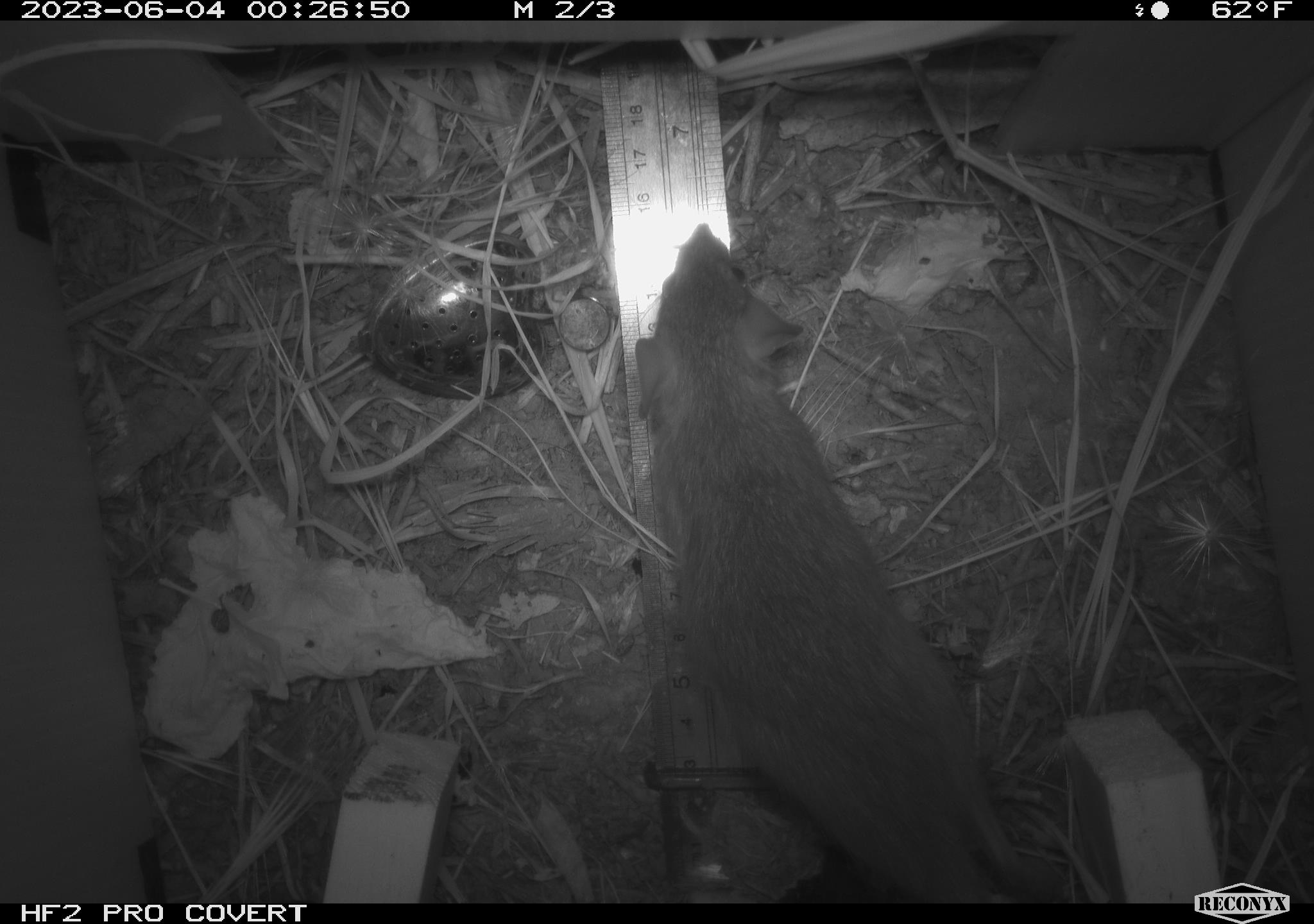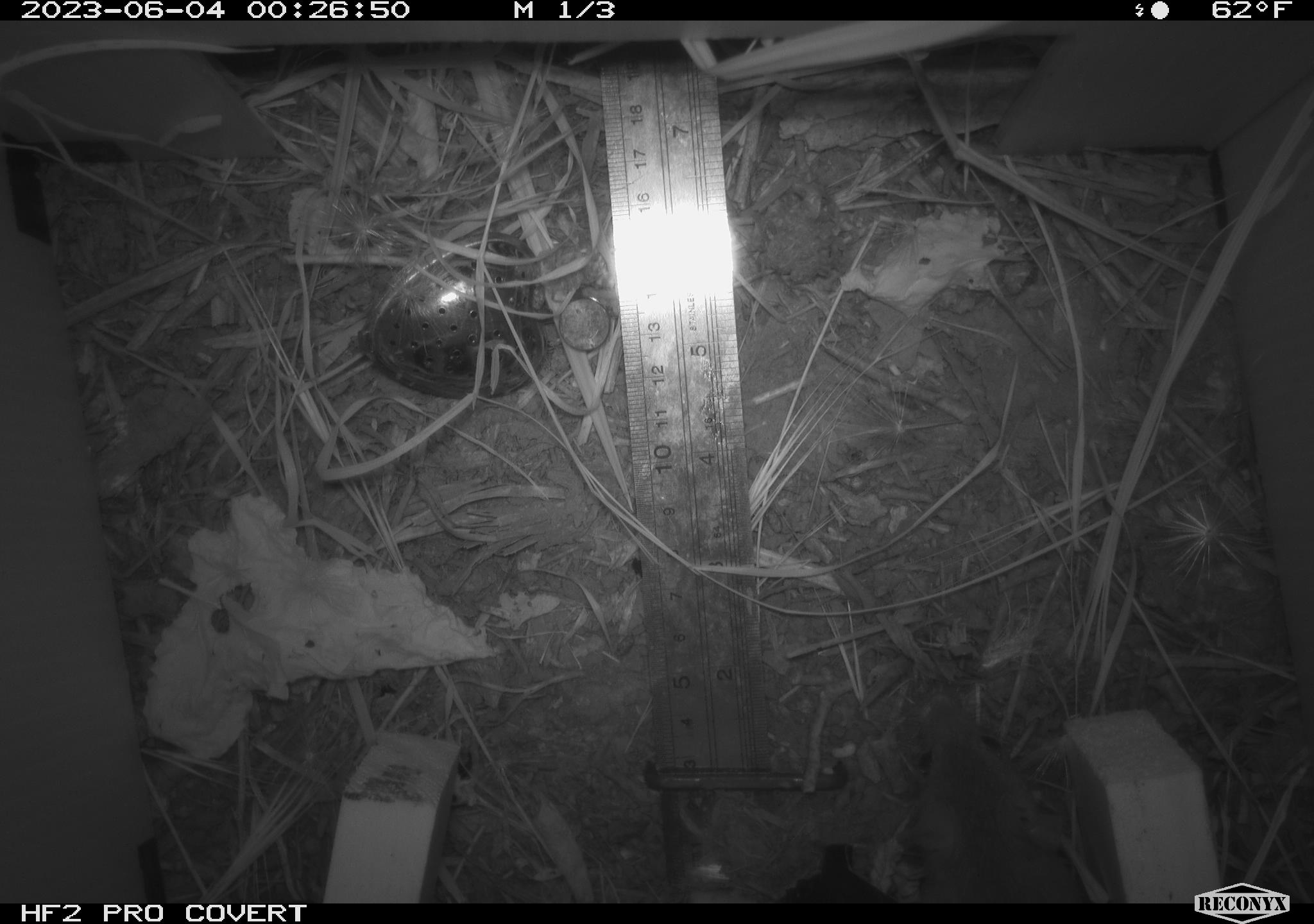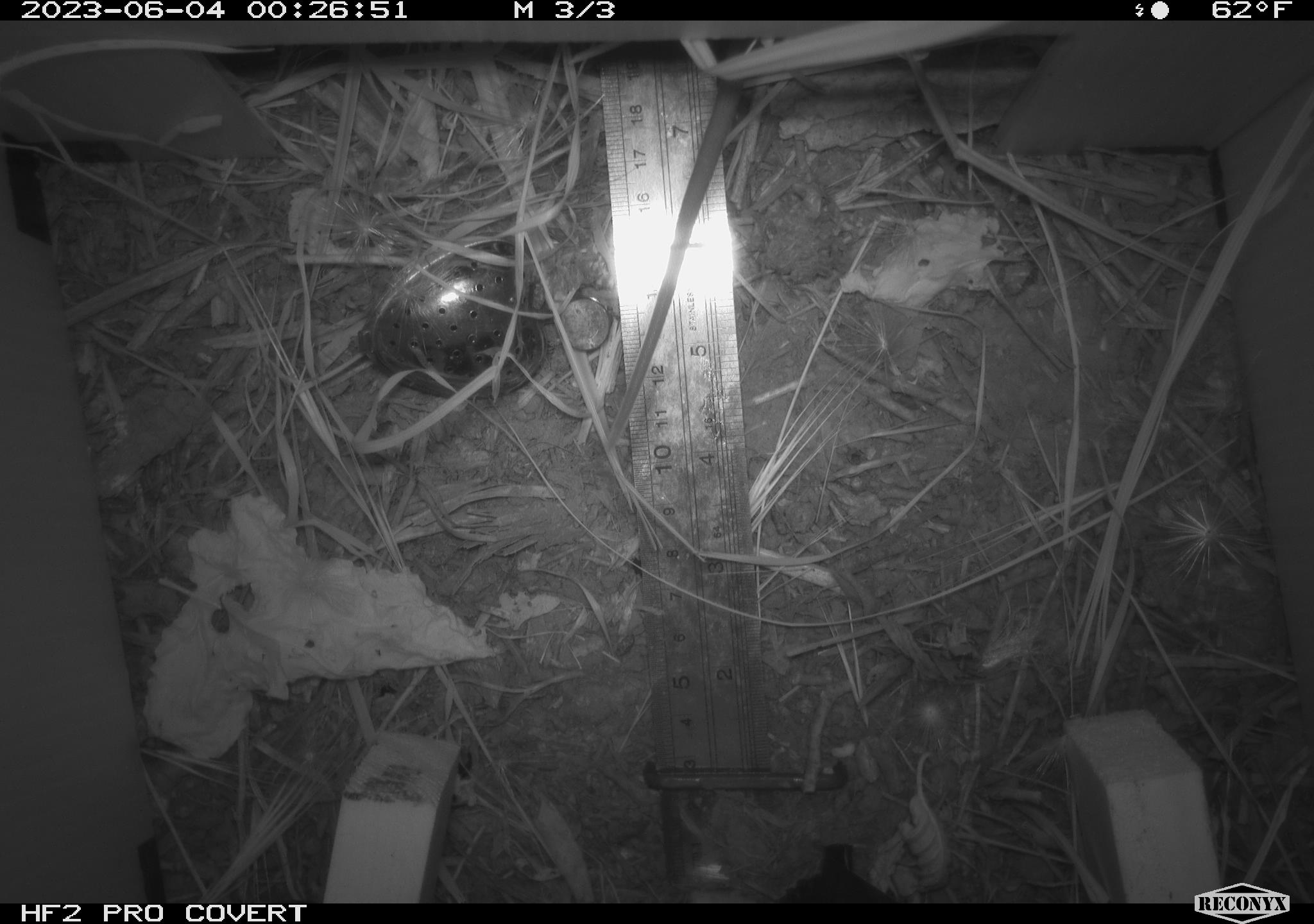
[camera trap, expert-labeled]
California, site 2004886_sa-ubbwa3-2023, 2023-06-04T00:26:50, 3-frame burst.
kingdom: Animalia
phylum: Chordata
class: Mammalia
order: Rodentia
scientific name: Rodentia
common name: mouse species